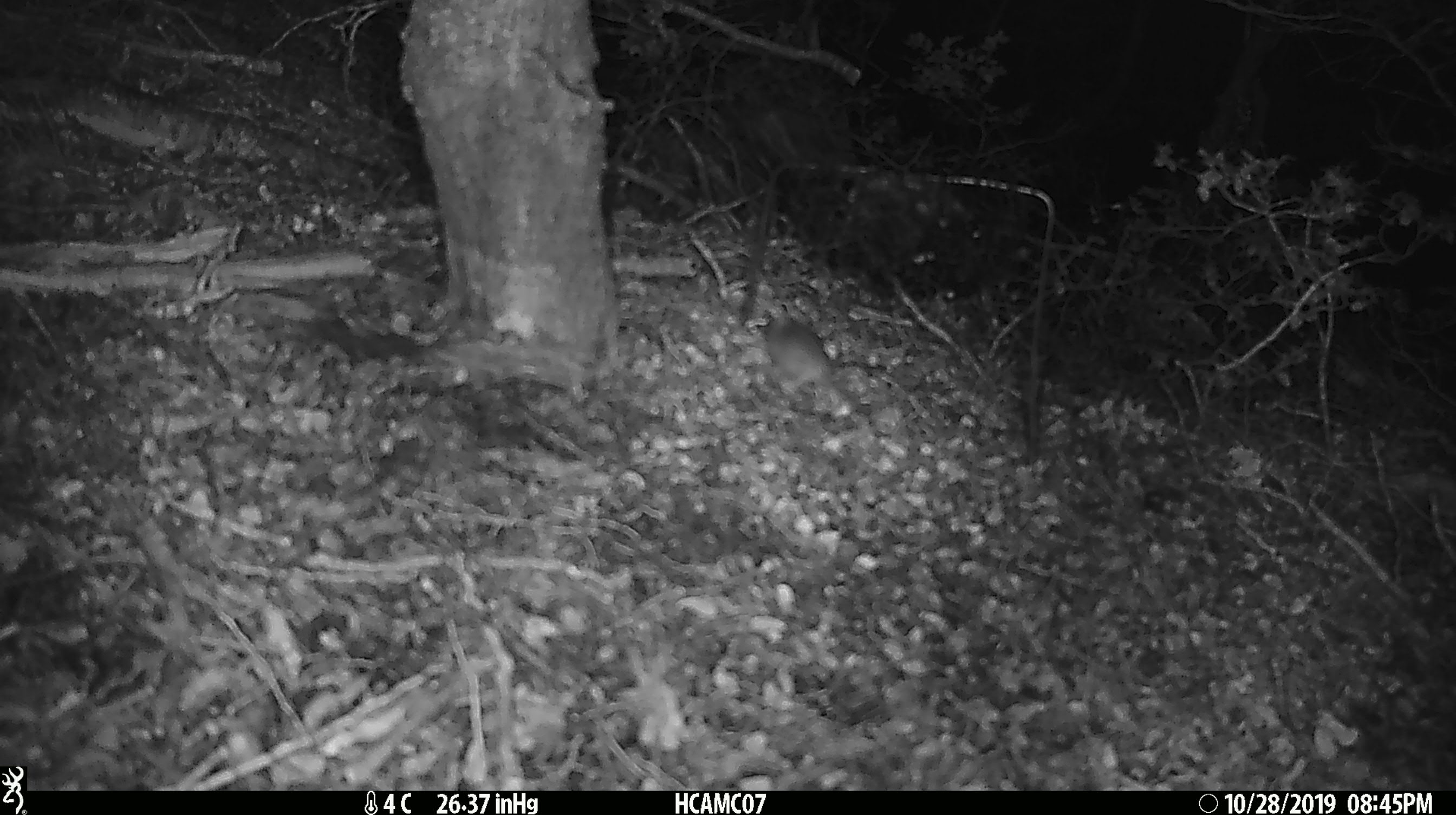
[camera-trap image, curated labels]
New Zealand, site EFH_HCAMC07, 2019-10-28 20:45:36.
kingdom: Animalia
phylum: Chordata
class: Mammalia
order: Rodentia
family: Muridae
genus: Mus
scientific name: Mus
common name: mouse